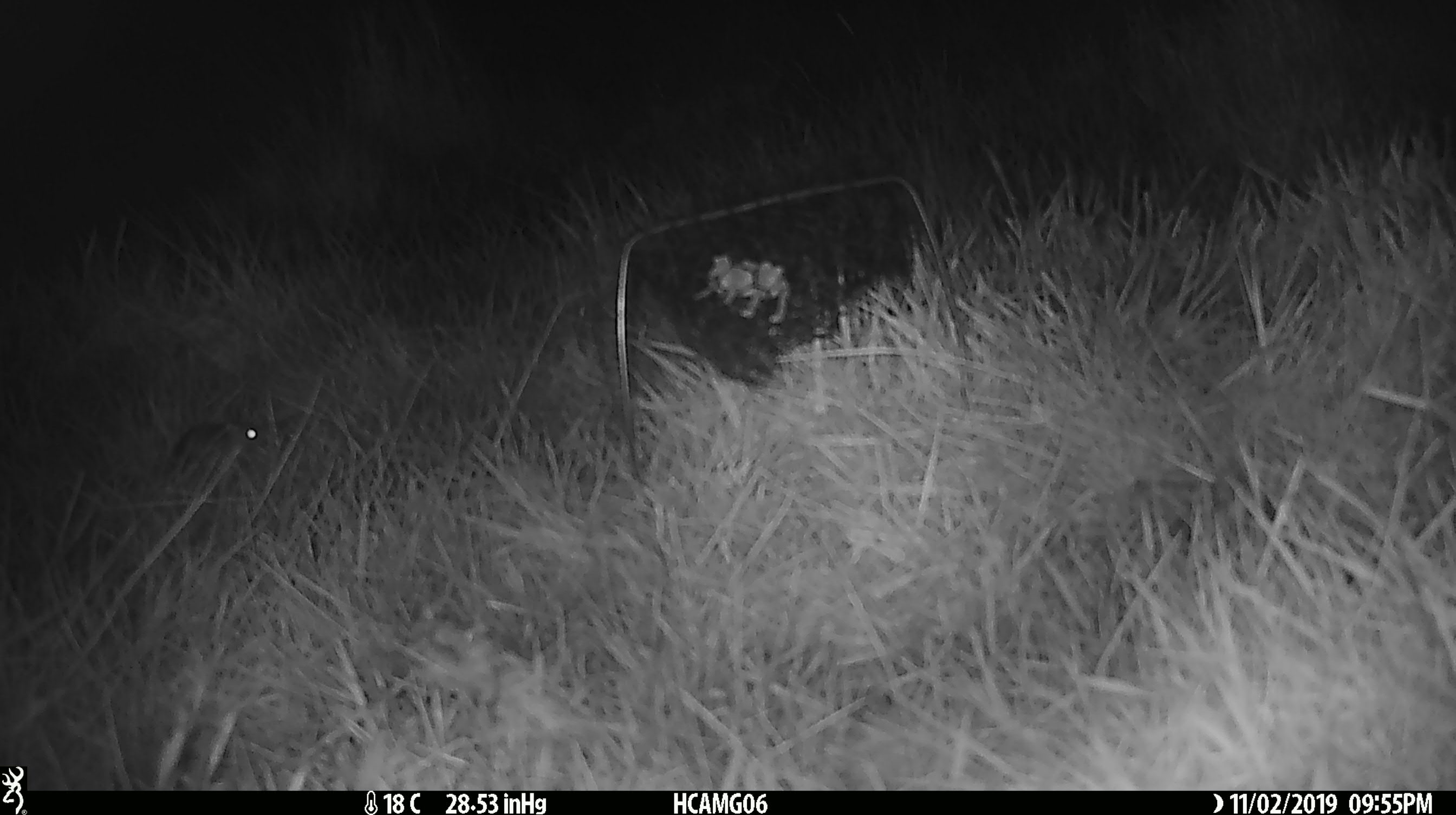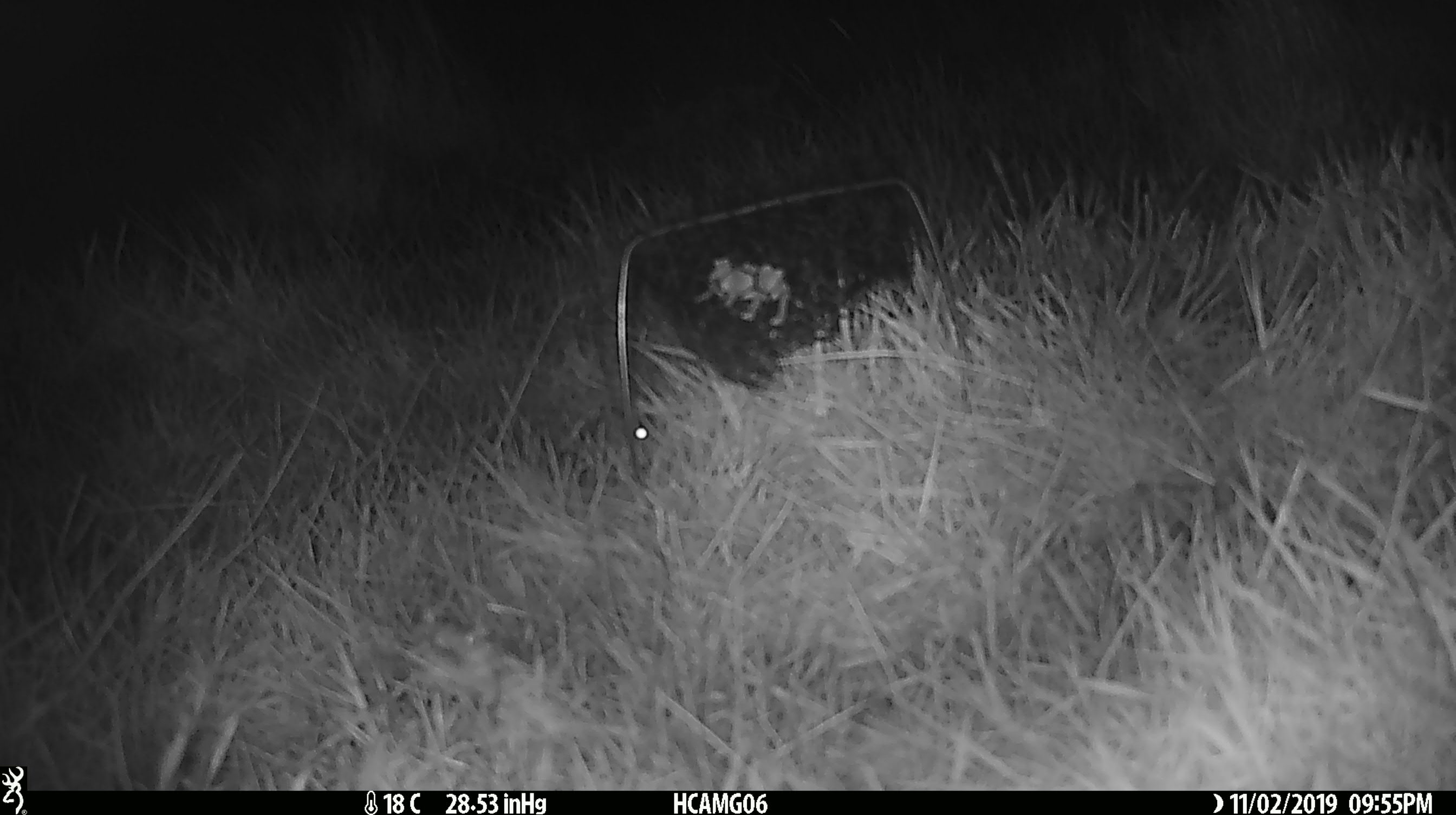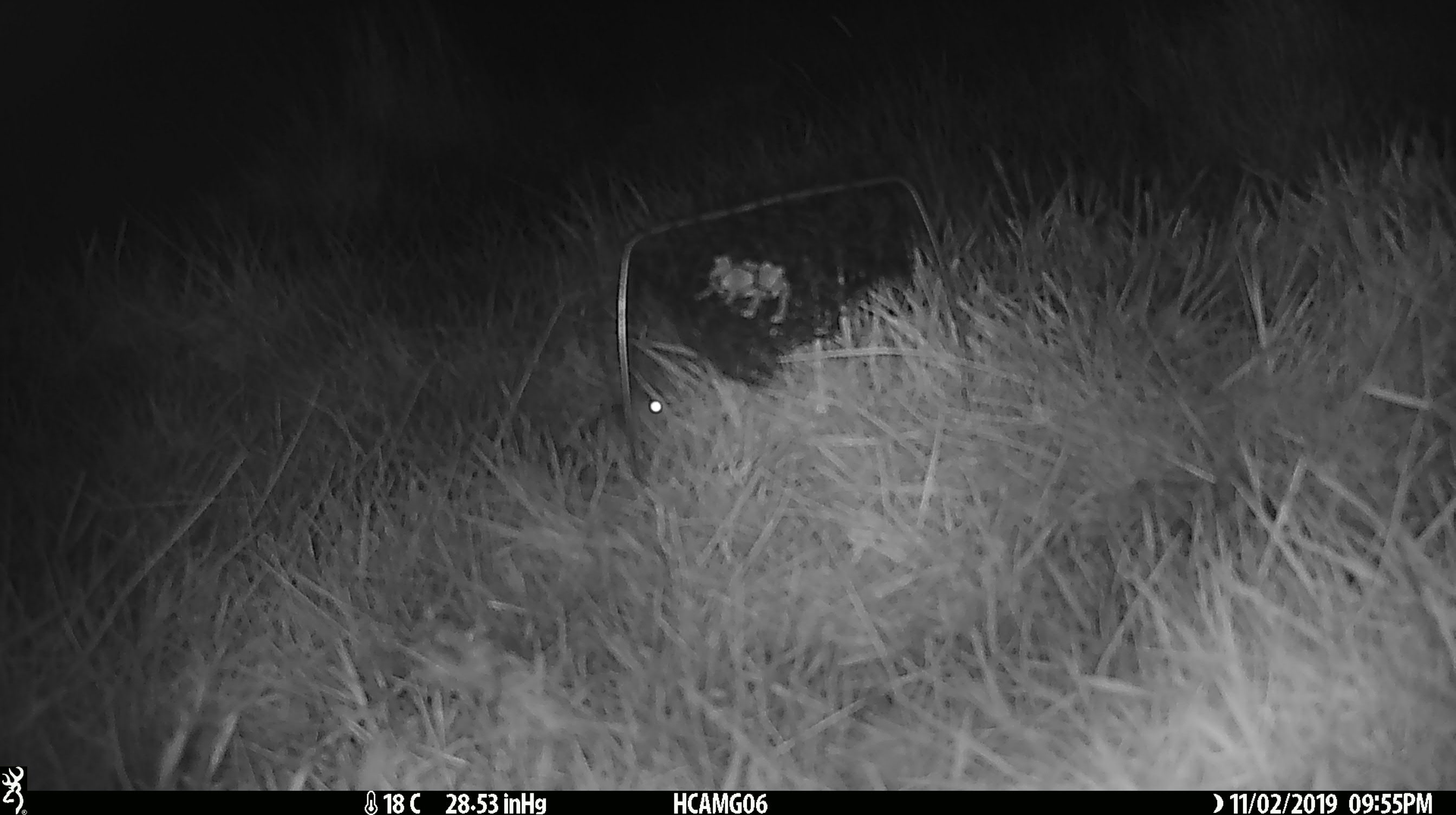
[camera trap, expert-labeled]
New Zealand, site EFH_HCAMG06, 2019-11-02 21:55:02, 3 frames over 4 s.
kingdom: Animalia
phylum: Chordata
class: Mammalia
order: Rodentia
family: Muridae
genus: Mus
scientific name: Mus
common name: mouse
Mouse (Mus).